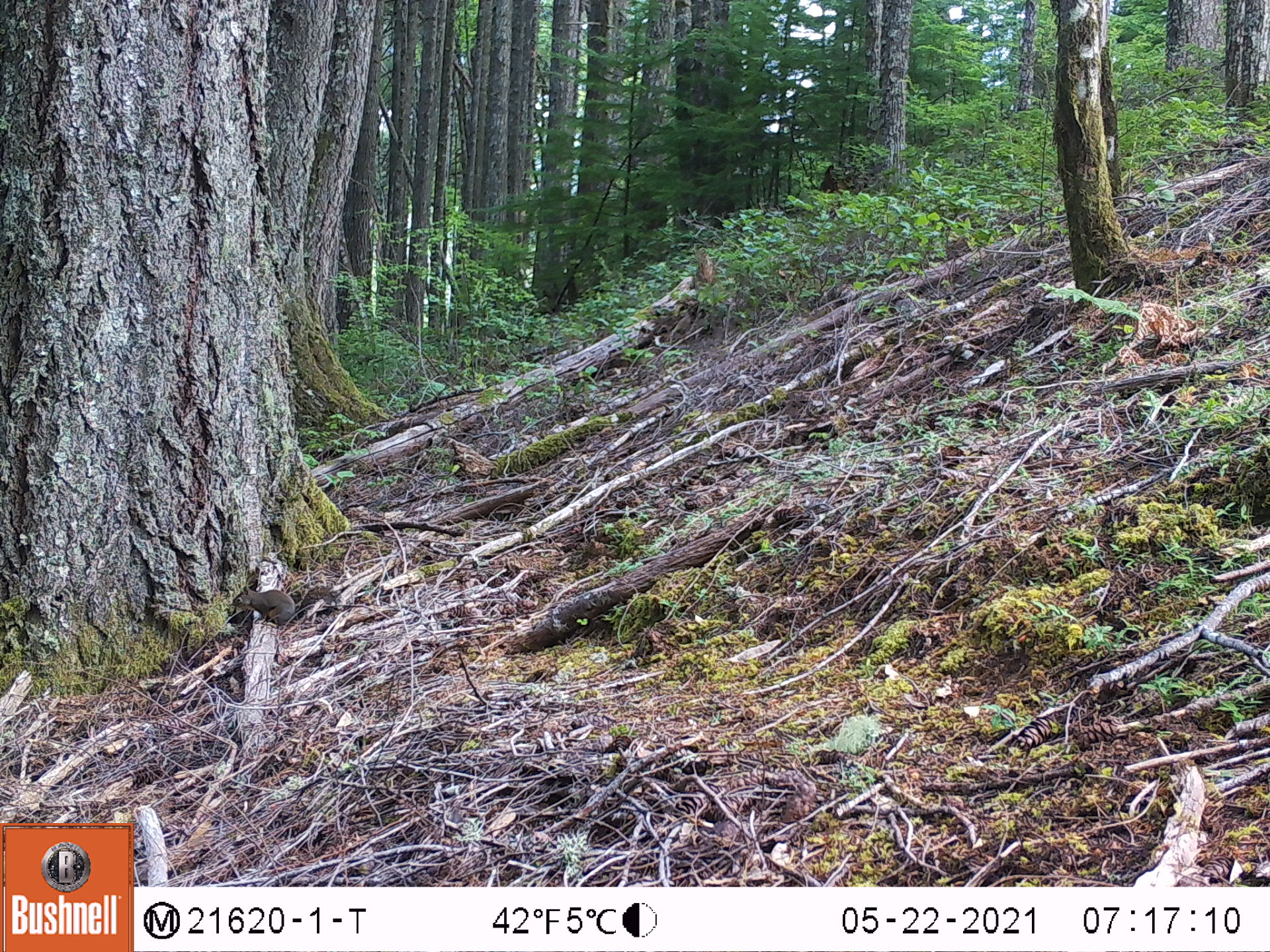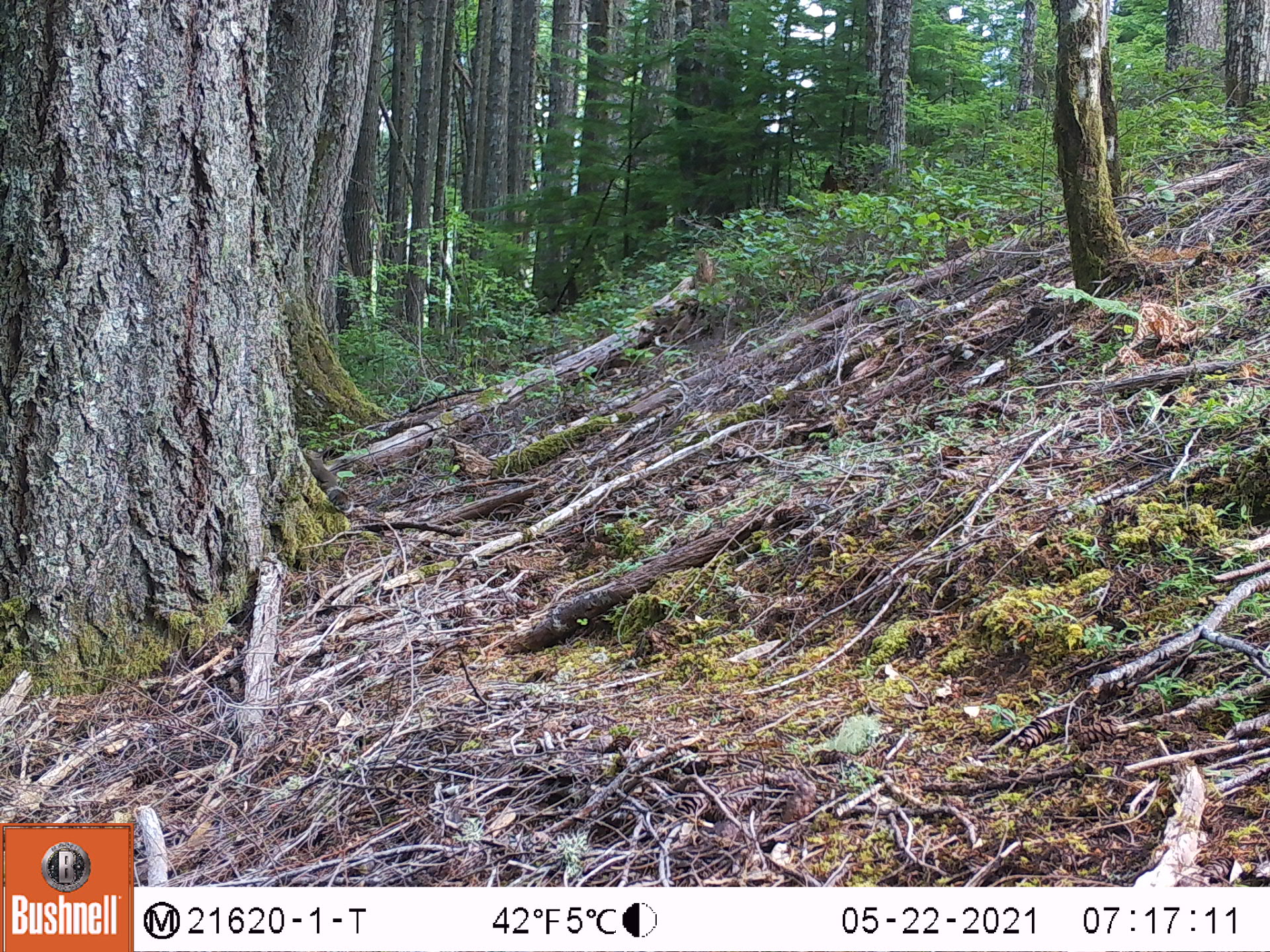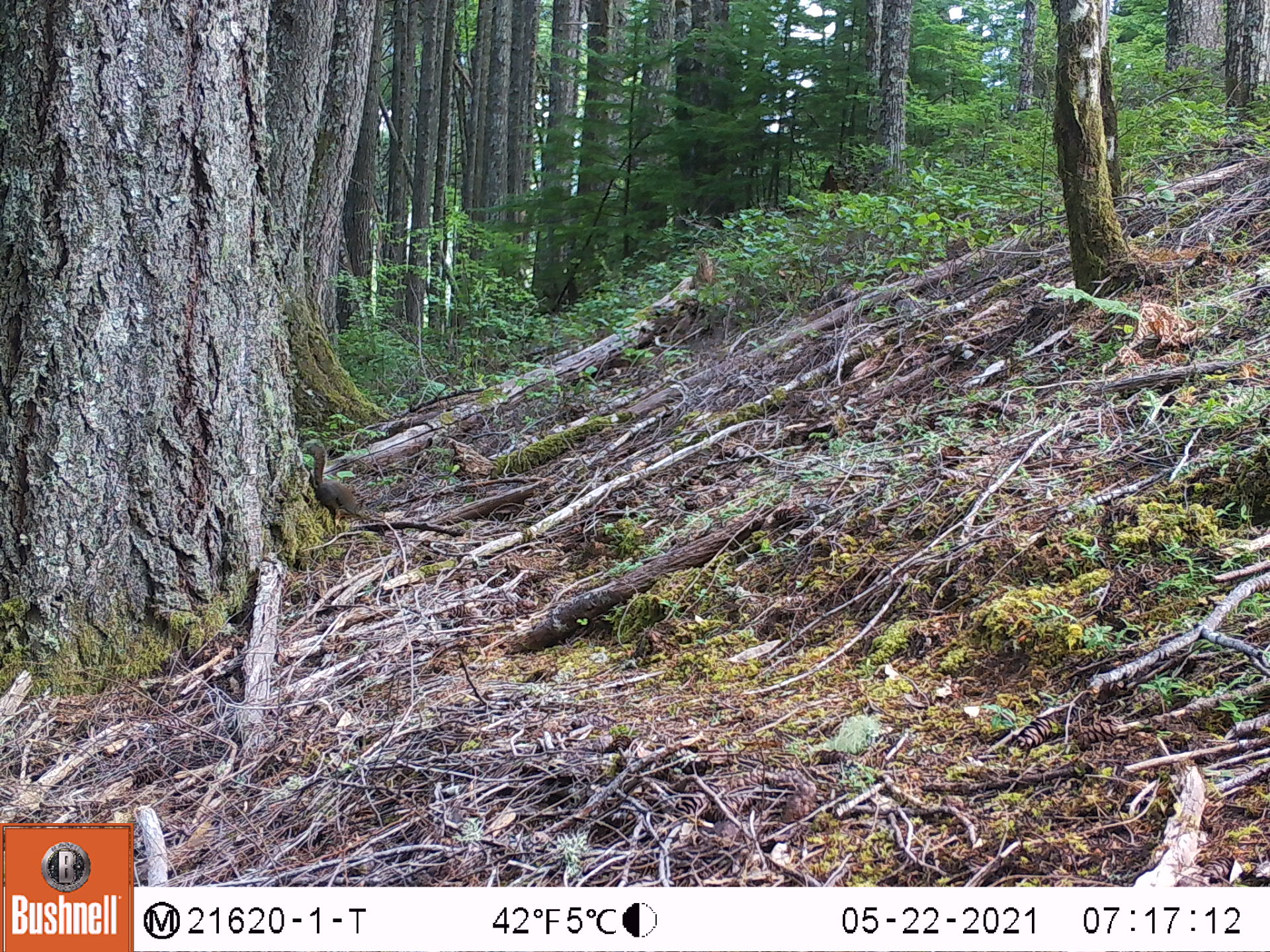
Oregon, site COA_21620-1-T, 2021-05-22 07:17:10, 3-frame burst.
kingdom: Animalia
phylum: Chordata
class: Mammalia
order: Rodentia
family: Sciuridae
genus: Tamiasciurus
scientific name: Tamiasciurus douglasii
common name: douglas squirrel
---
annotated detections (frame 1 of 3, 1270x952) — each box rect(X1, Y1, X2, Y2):
douglas squirrel: rect(218, 568, 363, 642)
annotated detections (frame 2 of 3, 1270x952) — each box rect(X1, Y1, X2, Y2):
douglas squirrel: rect(287, 436, 361, 524)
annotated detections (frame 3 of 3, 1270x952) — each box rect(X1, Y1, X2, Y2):
douglas squirrel: rect(292, 431, 397, 533)